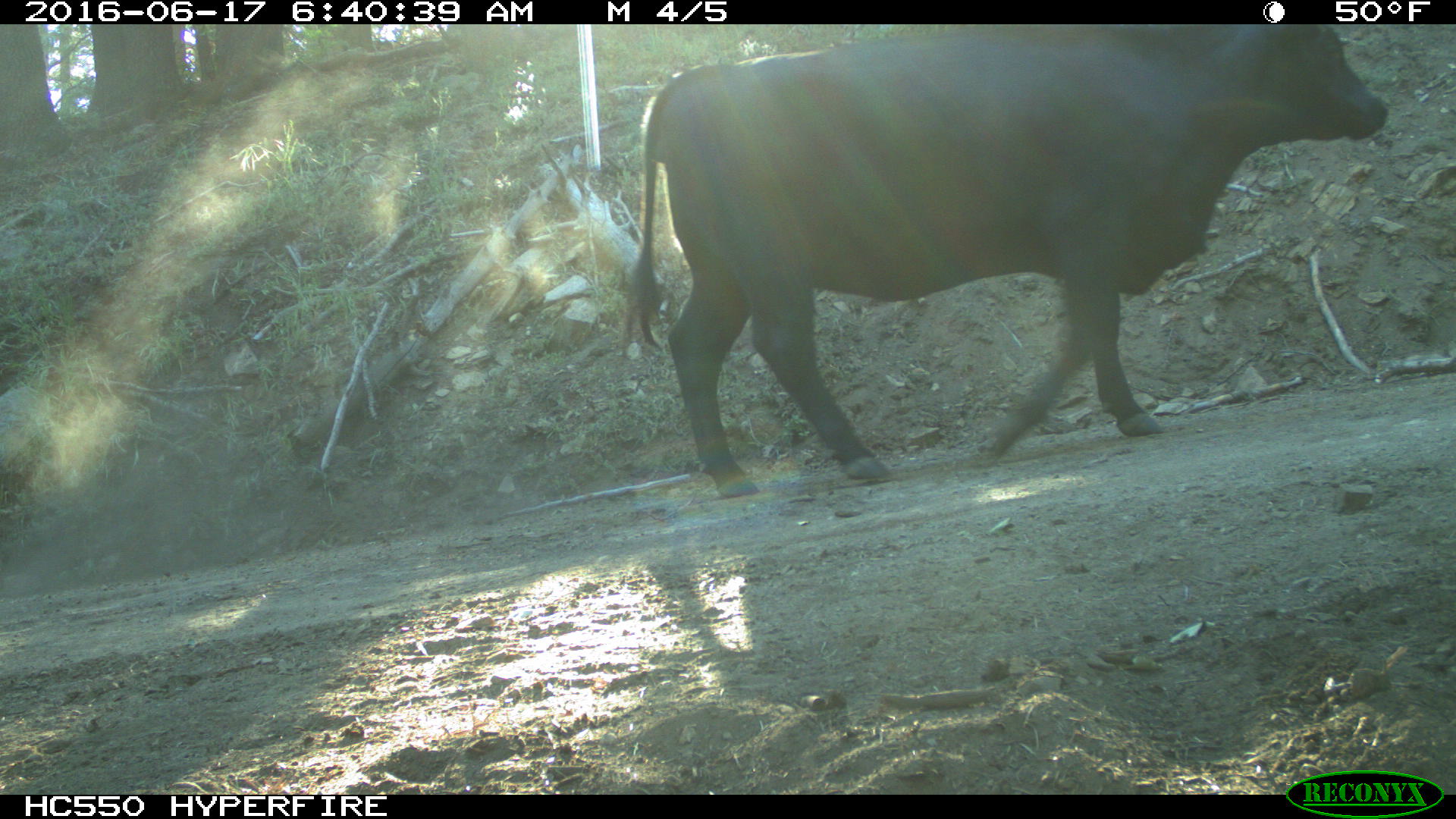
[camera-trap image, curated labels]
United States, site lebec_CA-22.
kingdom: Animalia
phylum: Chordata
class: Mammalia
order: Artiodactyla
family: Bovidae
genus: Bos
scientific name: Bos taurus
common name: domestic cow